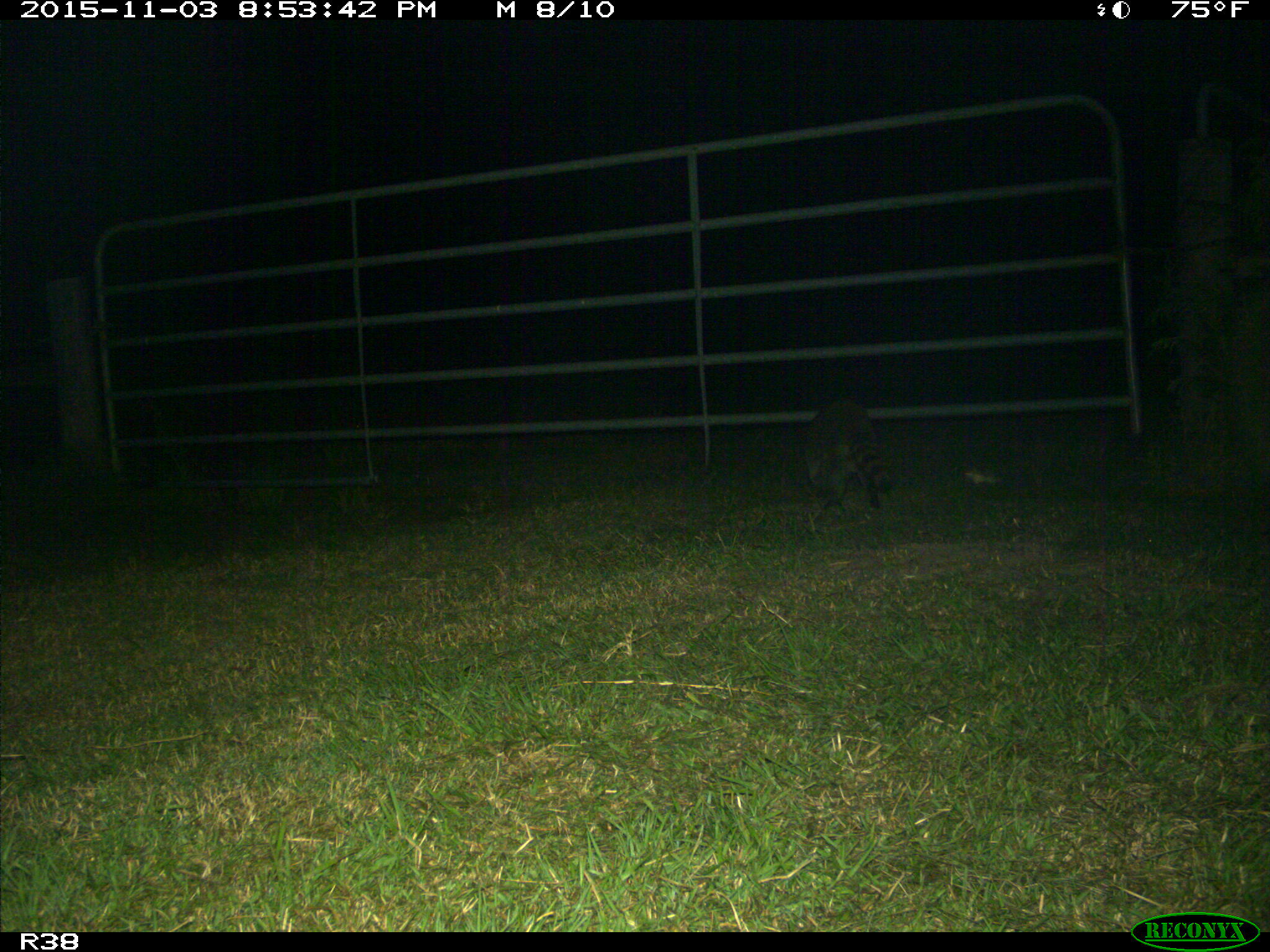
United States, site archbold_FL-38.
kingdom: Animalia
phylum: Chordata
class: Mammalia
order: Carnivora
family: Procyonidae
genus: Procyon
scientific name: Procyon lotor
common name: common raccoon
Procyon lotor (common raccoon).